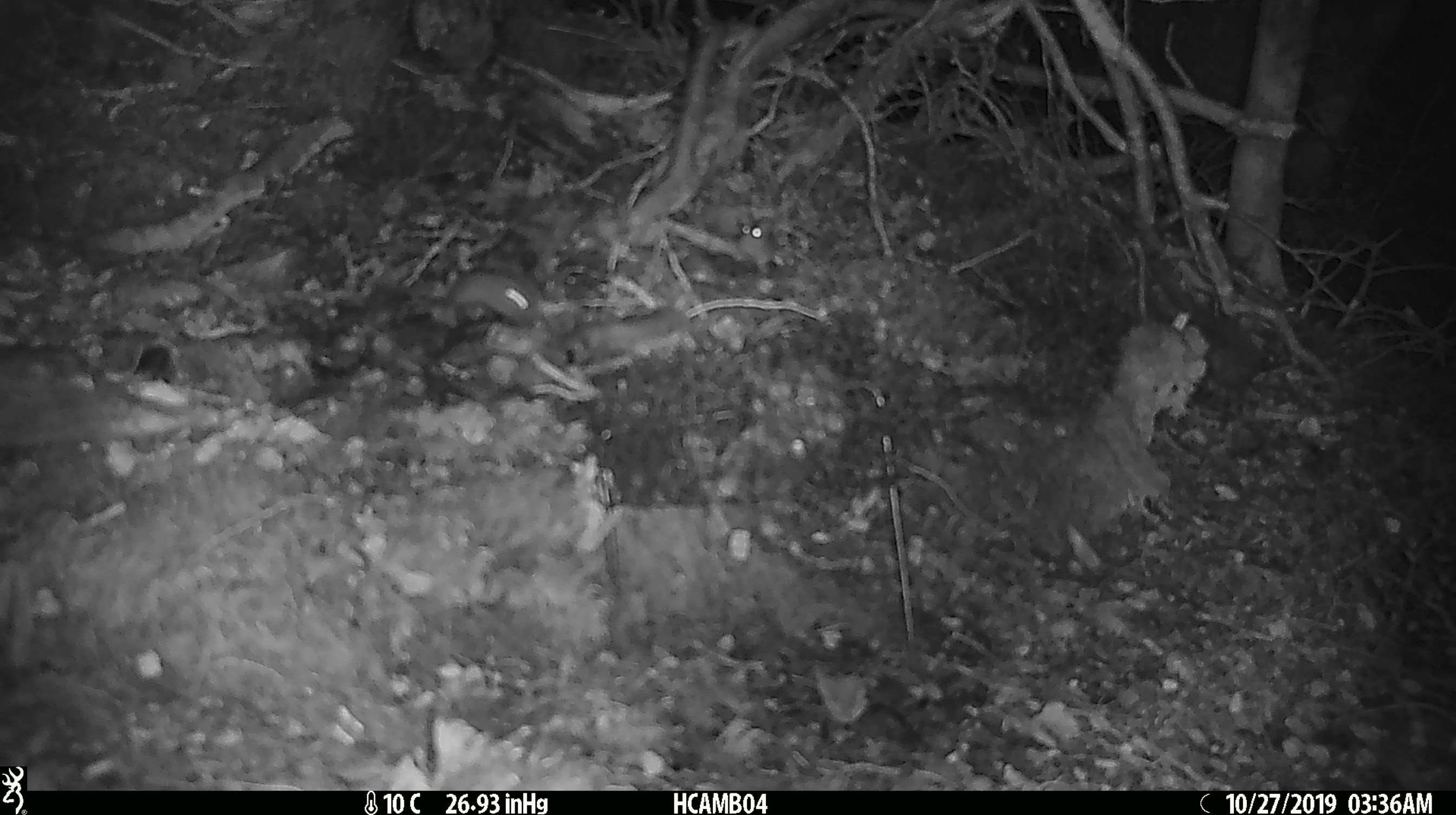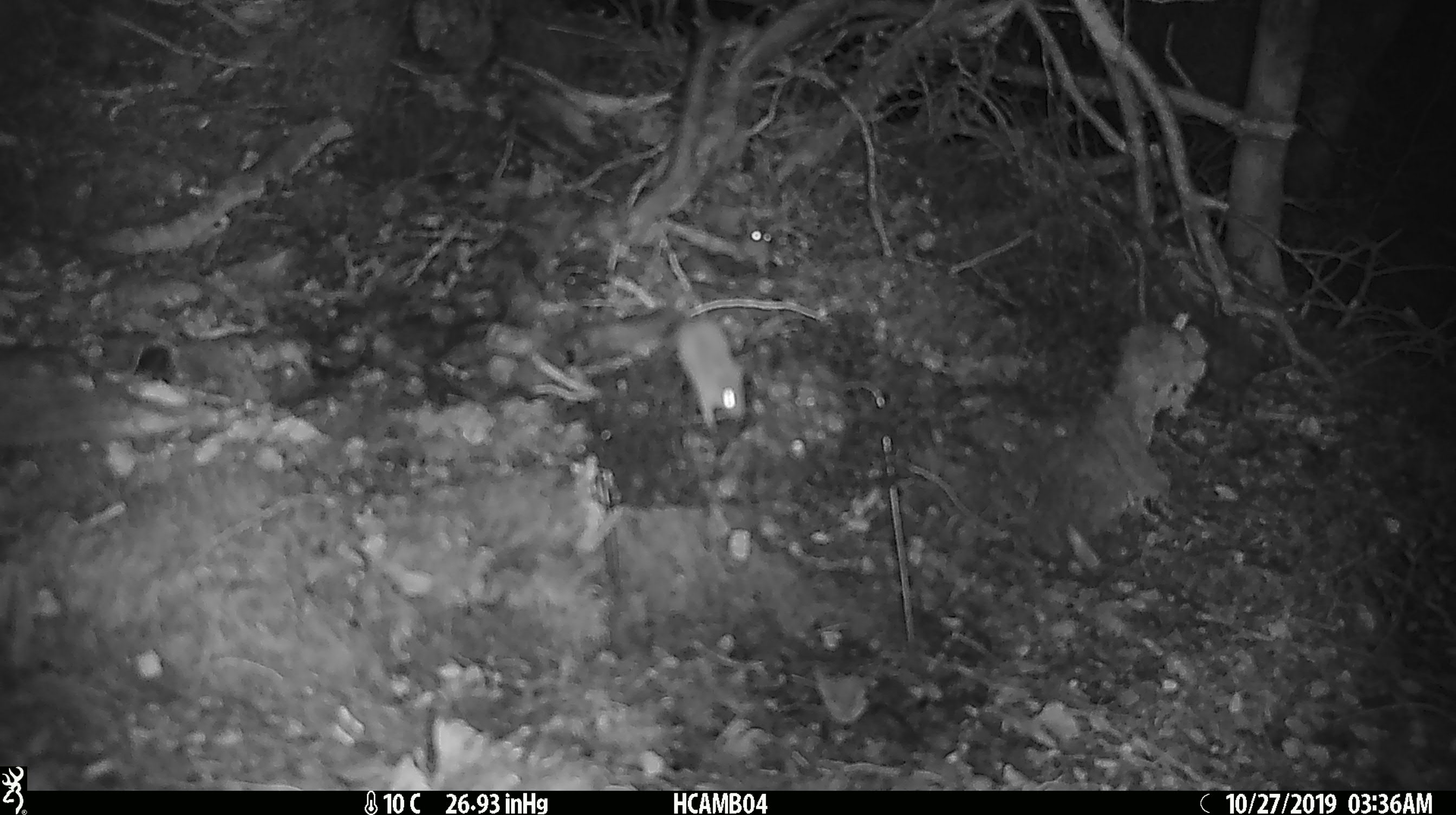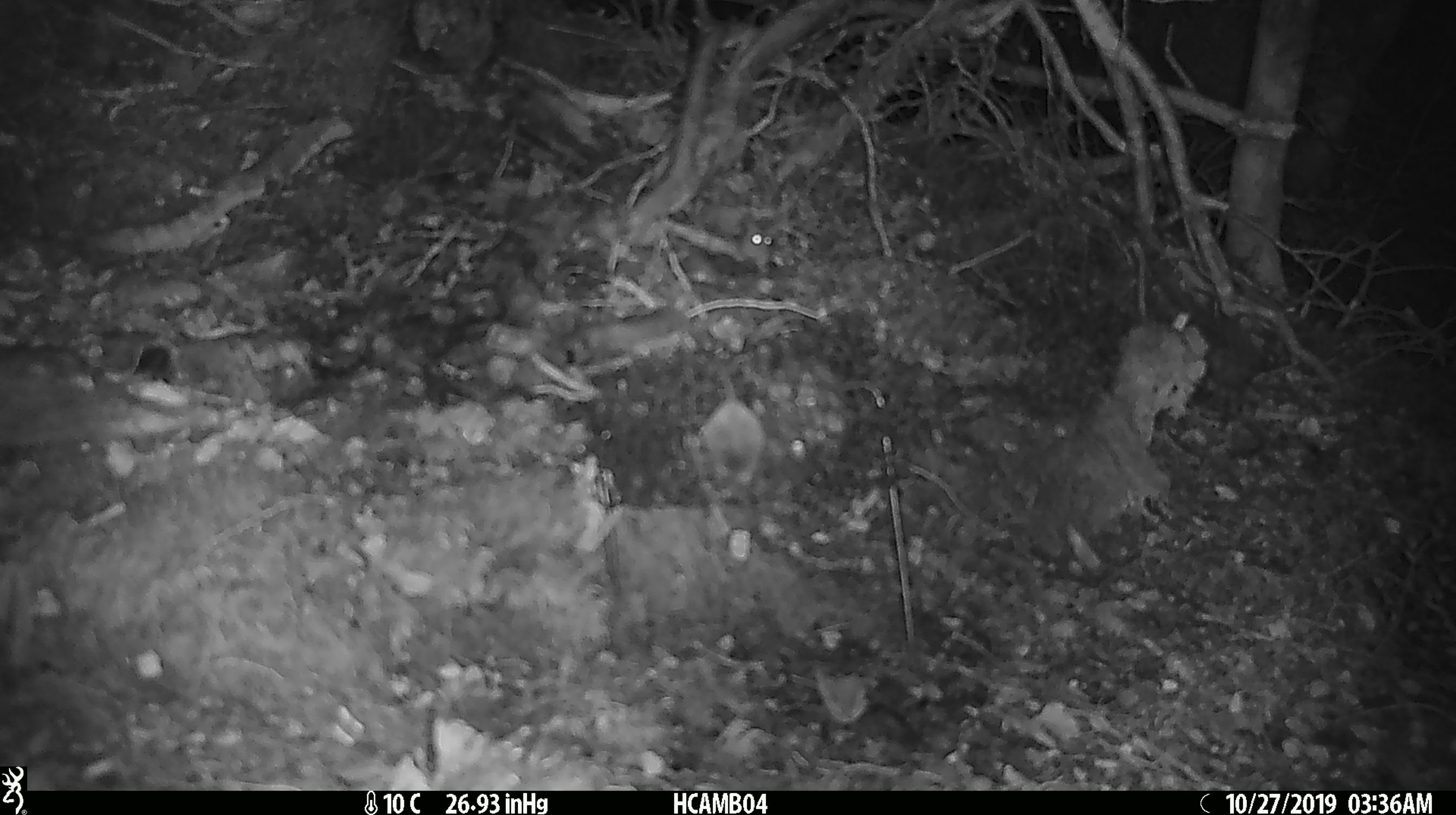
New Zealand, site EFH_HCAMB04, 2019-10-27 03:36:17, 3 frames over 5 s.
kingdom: Animalia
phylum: Chordata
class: Mammalia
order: Rodentia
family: Muridae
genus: Mus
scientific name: Mus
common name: mouse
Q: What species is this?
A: Mouse (Mus).